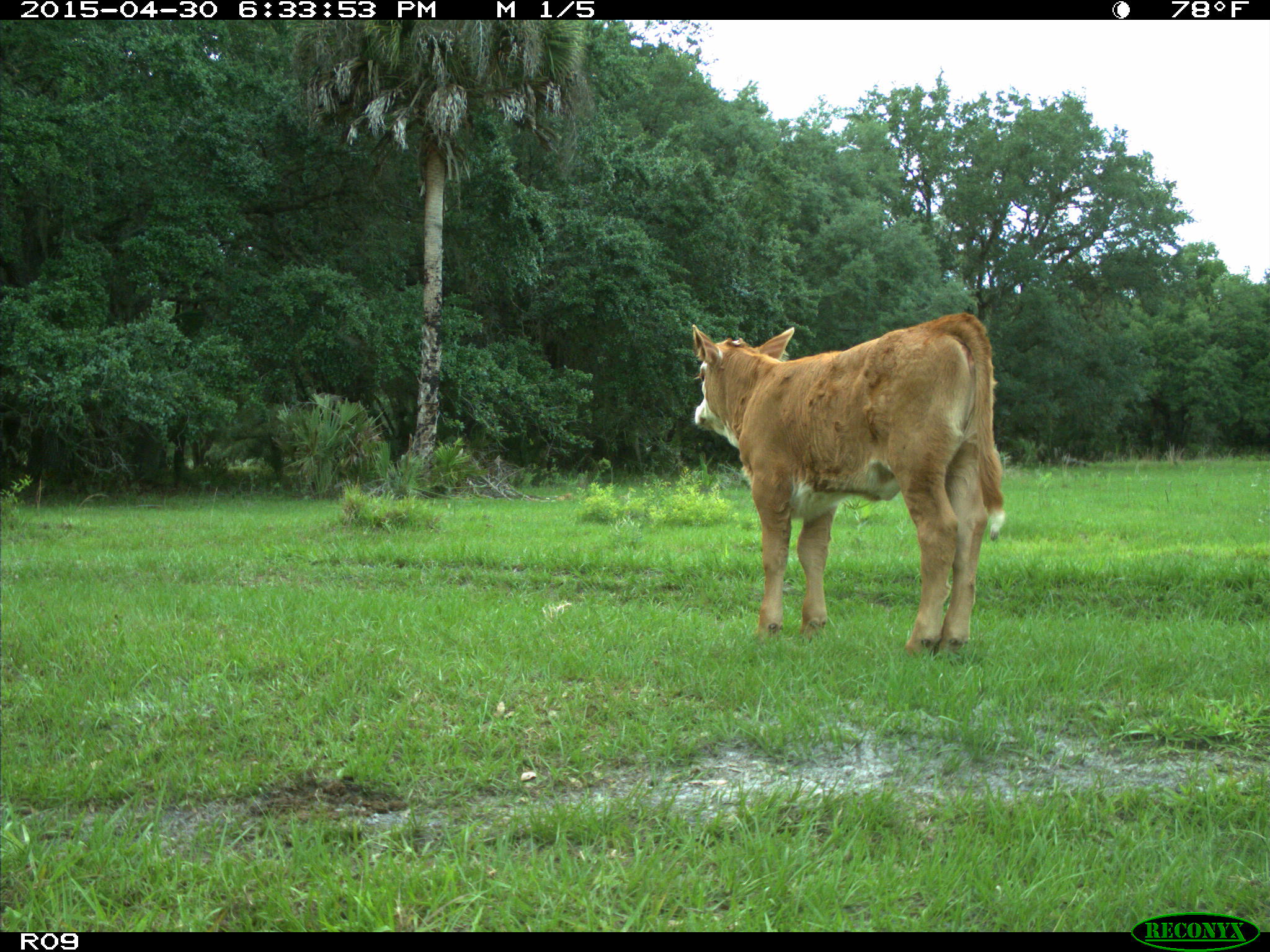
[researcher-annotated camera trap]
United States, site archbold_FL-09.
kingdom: Animalia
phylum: Chordata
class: Mammalia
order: Artiodactyla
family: Bovidae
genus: Bos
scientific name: Bos taurus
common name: domestic cow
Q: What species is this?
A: Bos taurus (domestic cow).